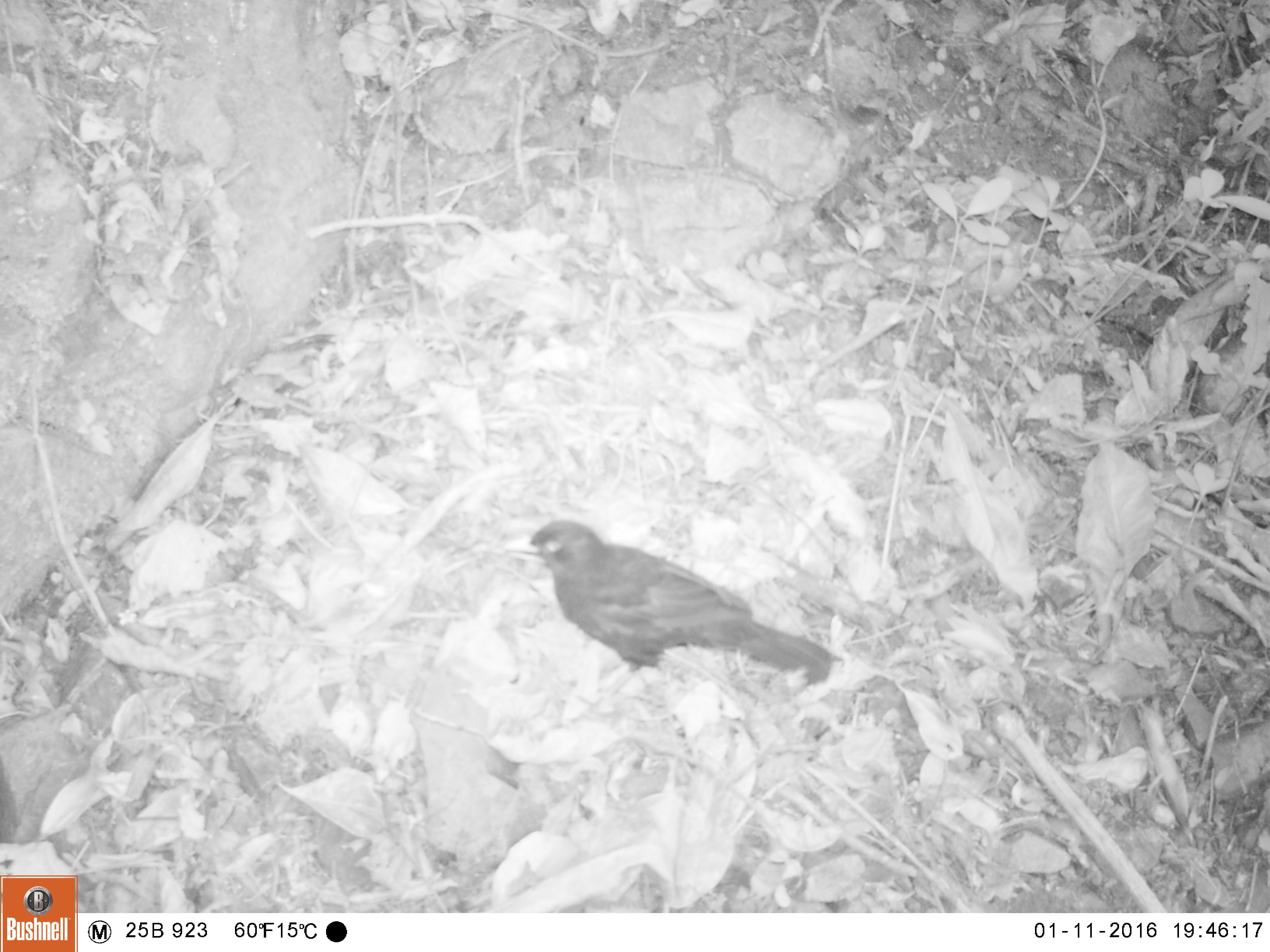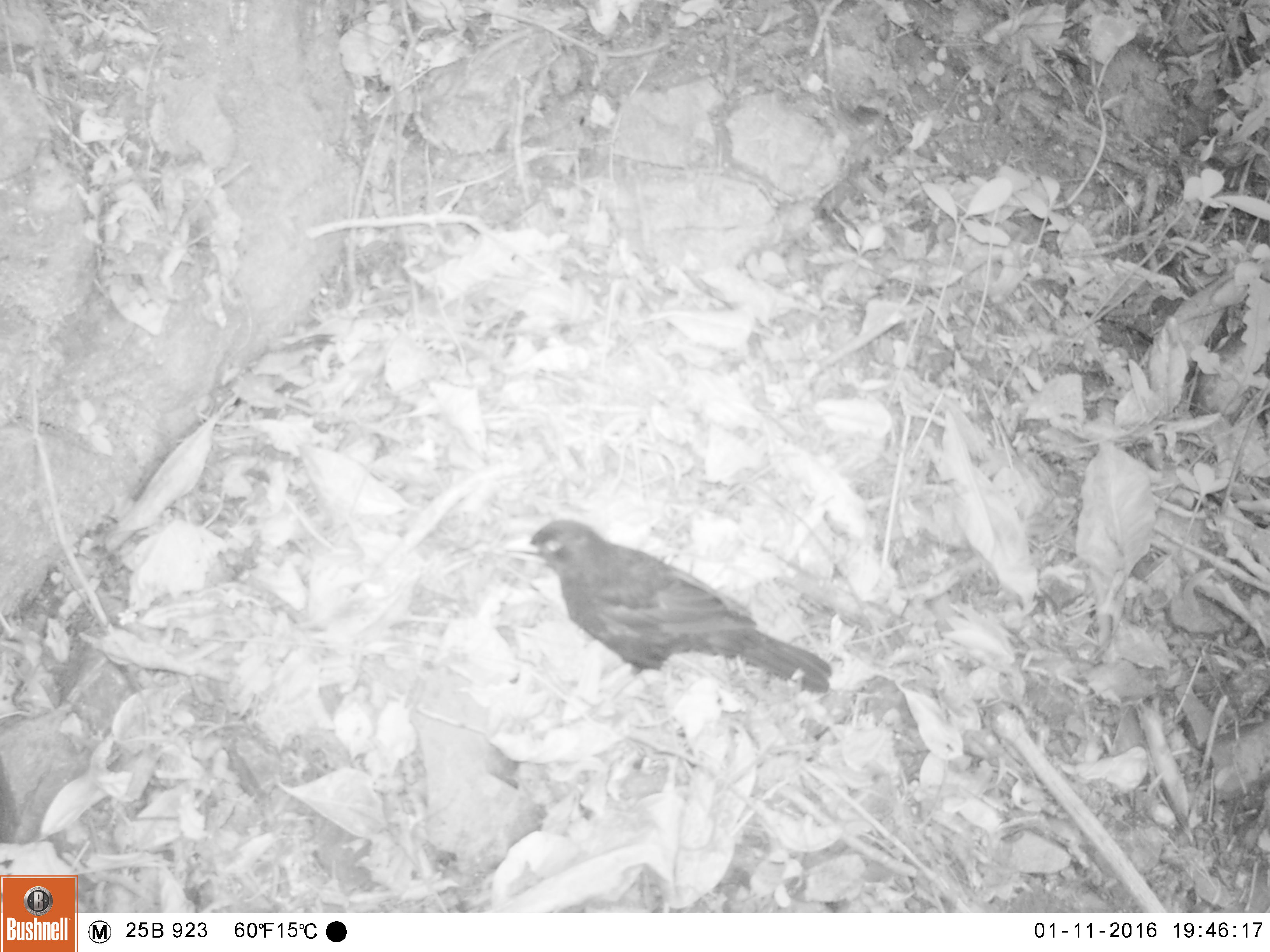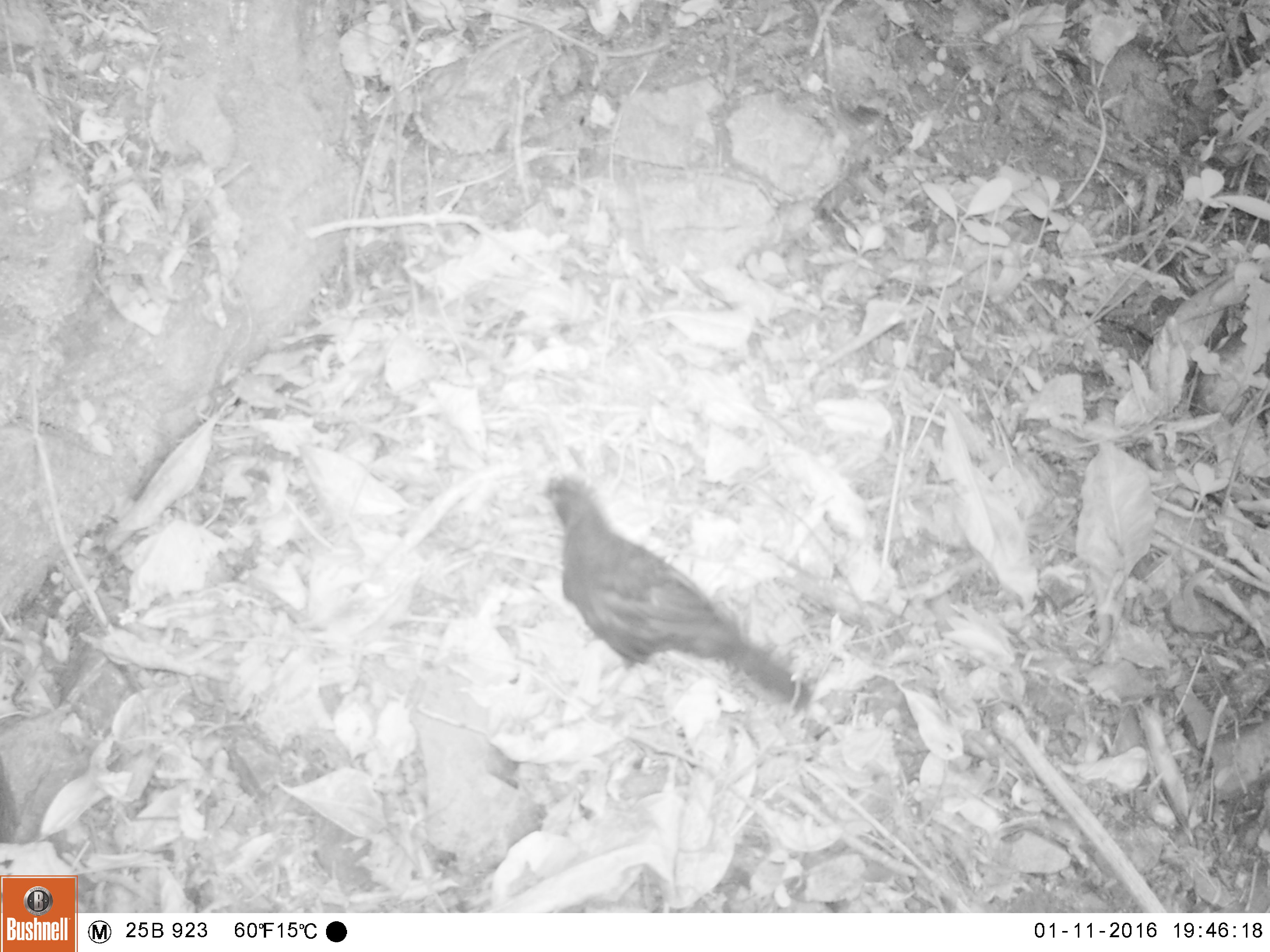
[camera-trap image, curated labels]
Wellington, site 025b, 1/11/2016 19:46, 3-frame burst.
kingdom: Animalia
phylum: Chordata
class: Aves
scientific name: Aves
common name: bird